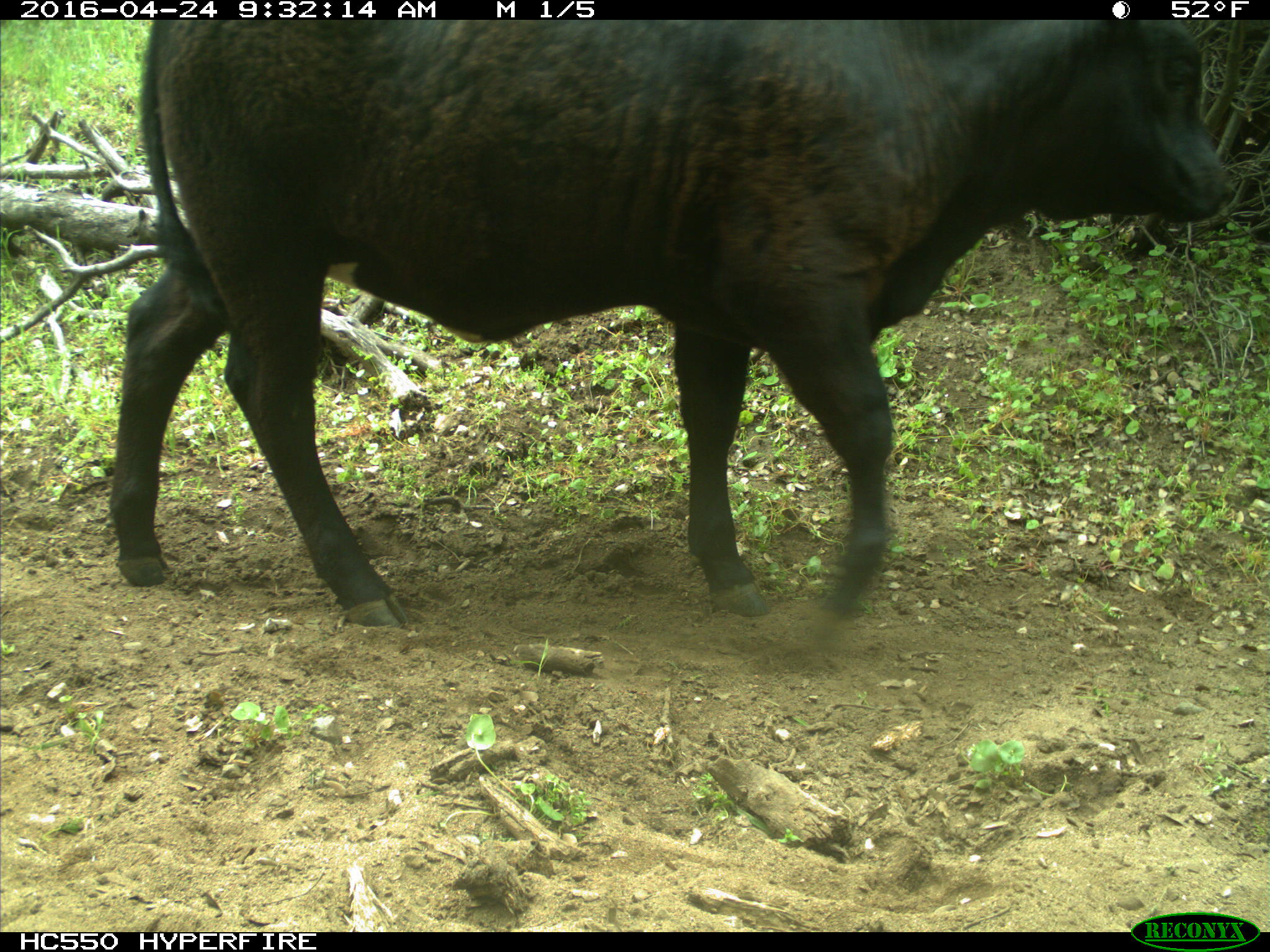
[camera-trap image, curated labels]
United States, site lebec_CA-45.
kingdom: Animalia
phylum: Chordata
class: Mammalia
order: Artiodactyla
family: Bovidae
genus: Bos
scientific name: Bos taurus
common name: domestic cow